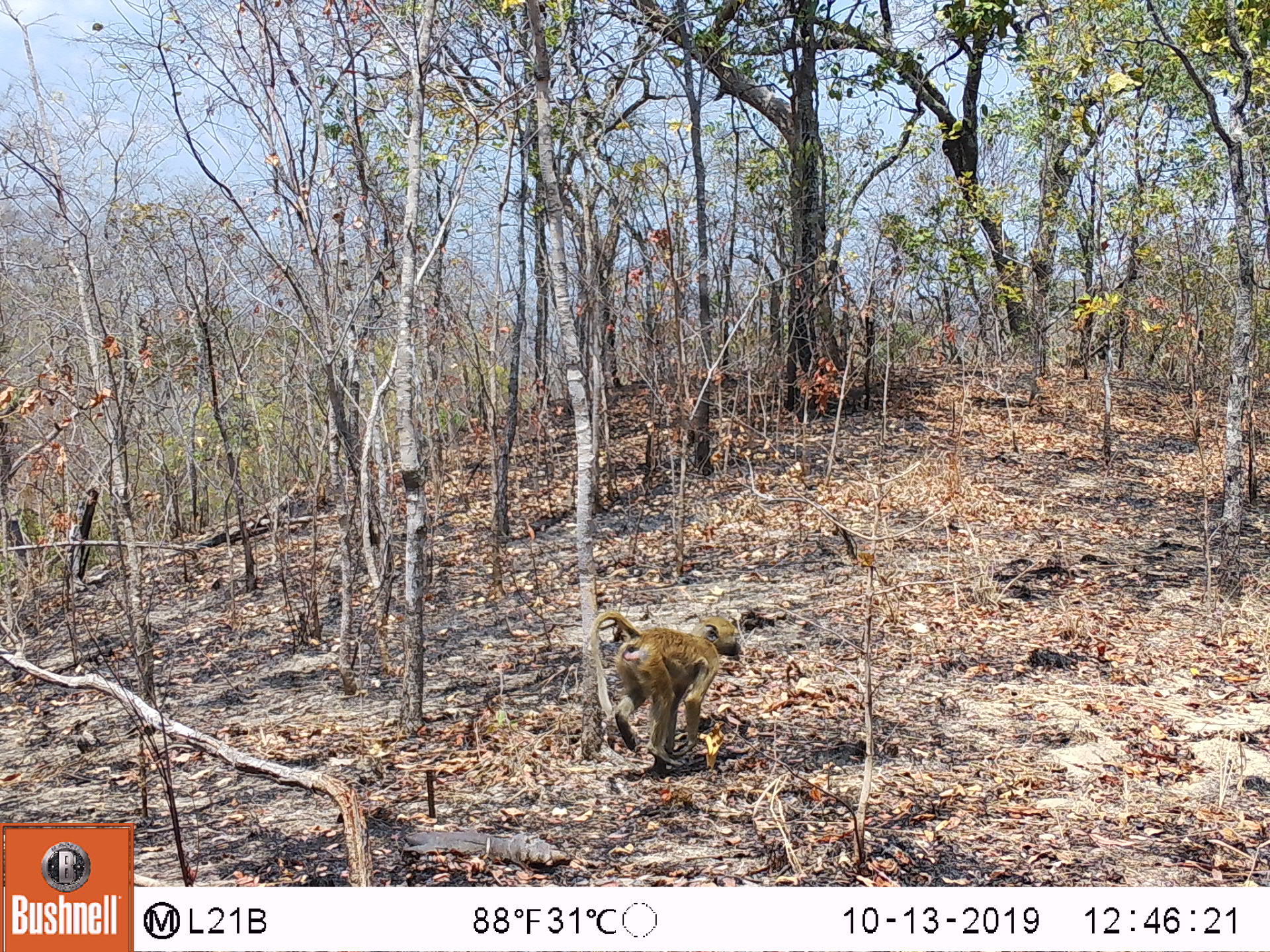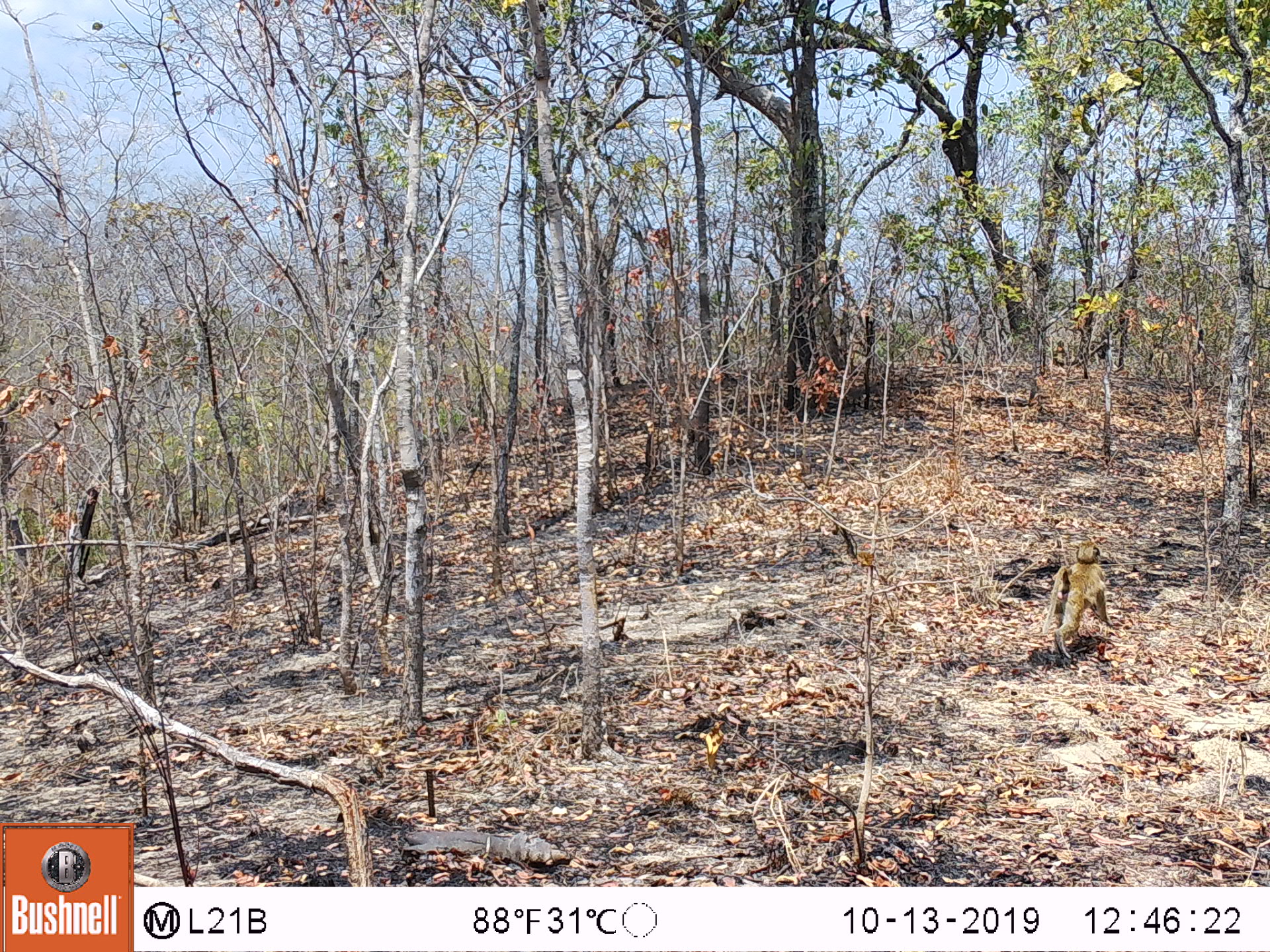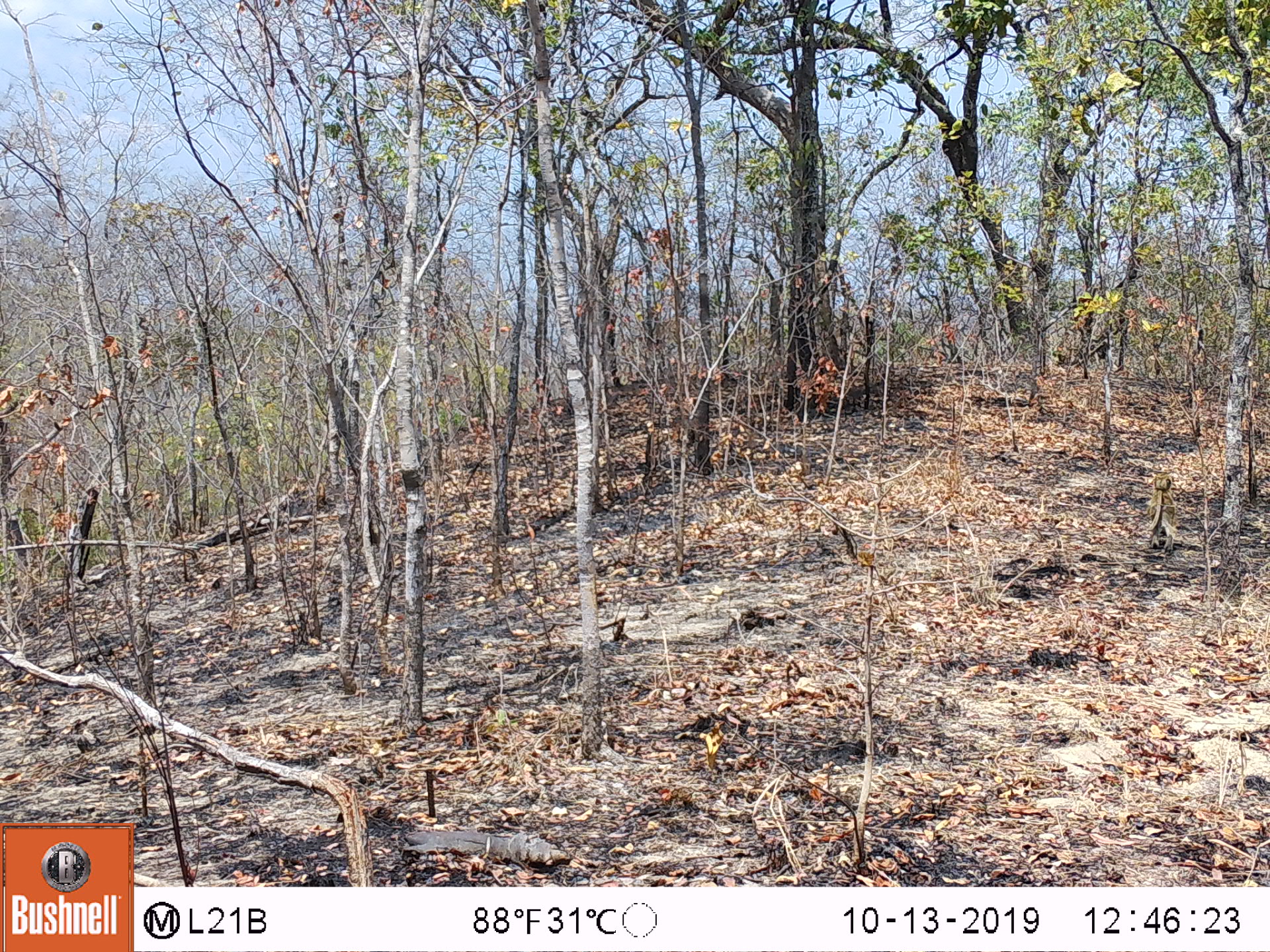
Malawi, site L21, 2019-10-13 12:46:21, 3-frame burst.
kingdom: Animalia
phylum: Chordata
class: Mammalia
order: Primates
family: Cercopithecidae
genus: Papio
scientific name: Papio cynocephalus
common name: yellow baboon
Yellow baboon (Papio cynocephalus), count 1.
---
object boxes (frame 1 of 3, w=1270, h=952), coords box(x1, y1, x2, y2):
yellow baboon: box(588, 602, 747, 784)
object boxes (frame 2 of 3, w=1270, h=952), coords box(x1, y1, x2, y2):
yellow baboon: box(1041, 540, 1110, 663)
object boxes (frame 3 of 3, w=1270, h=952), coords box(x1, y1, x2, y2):
yellow baboon: box(1135, 469, 1182, 557)